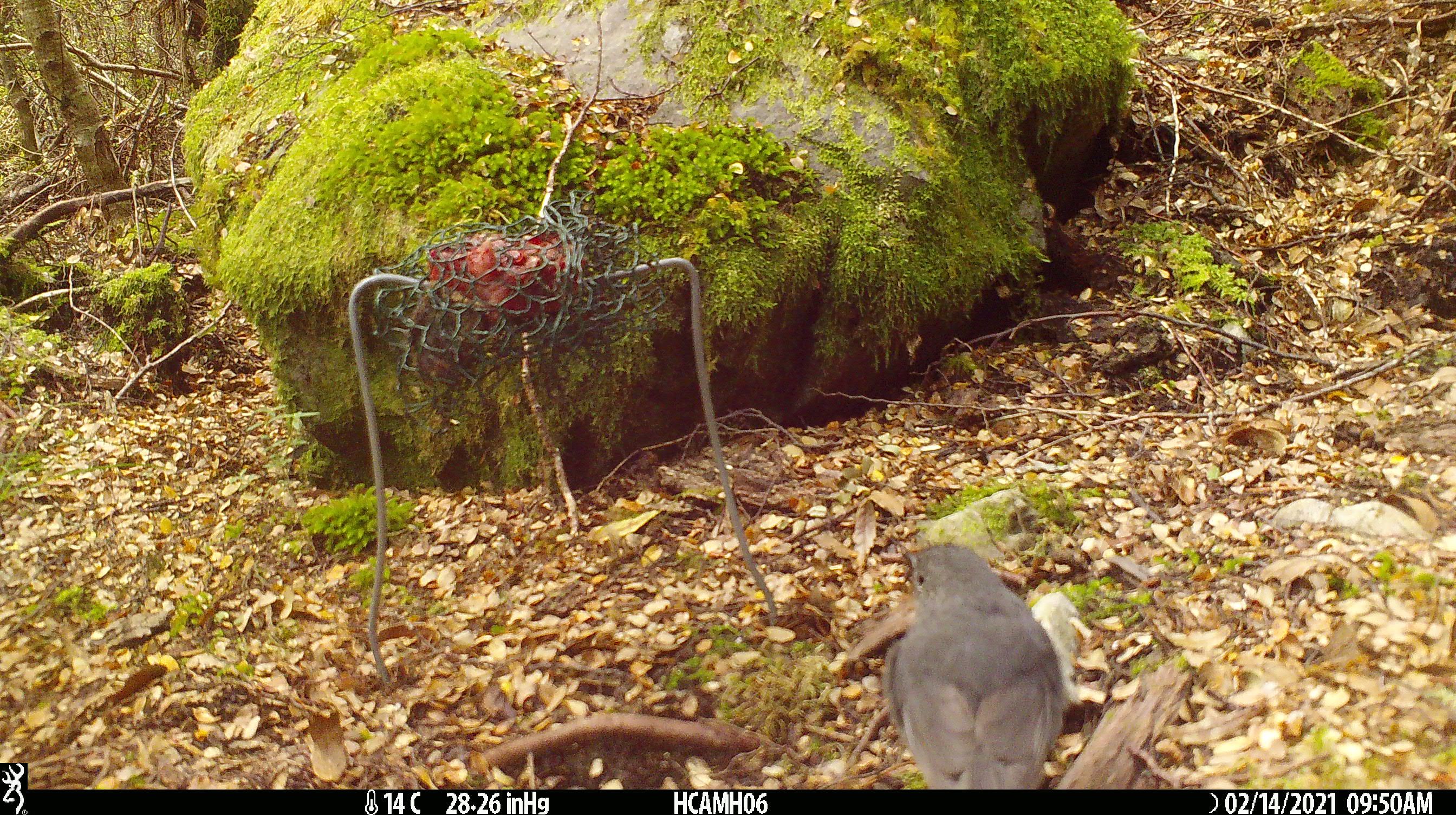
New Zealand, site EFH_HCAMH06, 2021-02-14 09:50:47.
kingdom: Animalia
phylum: Chordata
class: Aves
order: Passeriformes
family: Petroicidae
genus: Petroica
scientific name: Petroica australis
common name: new zealand robin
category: robin